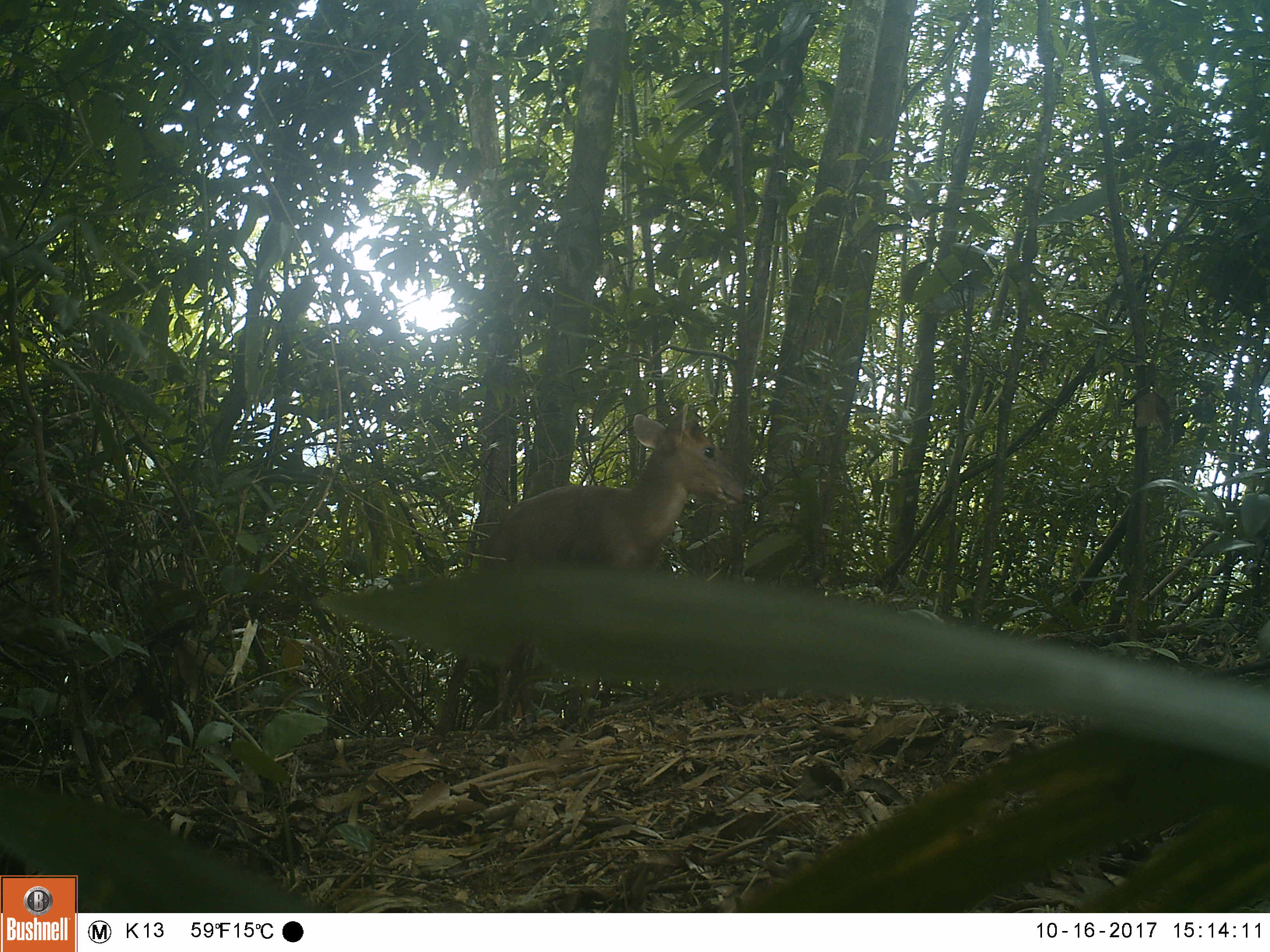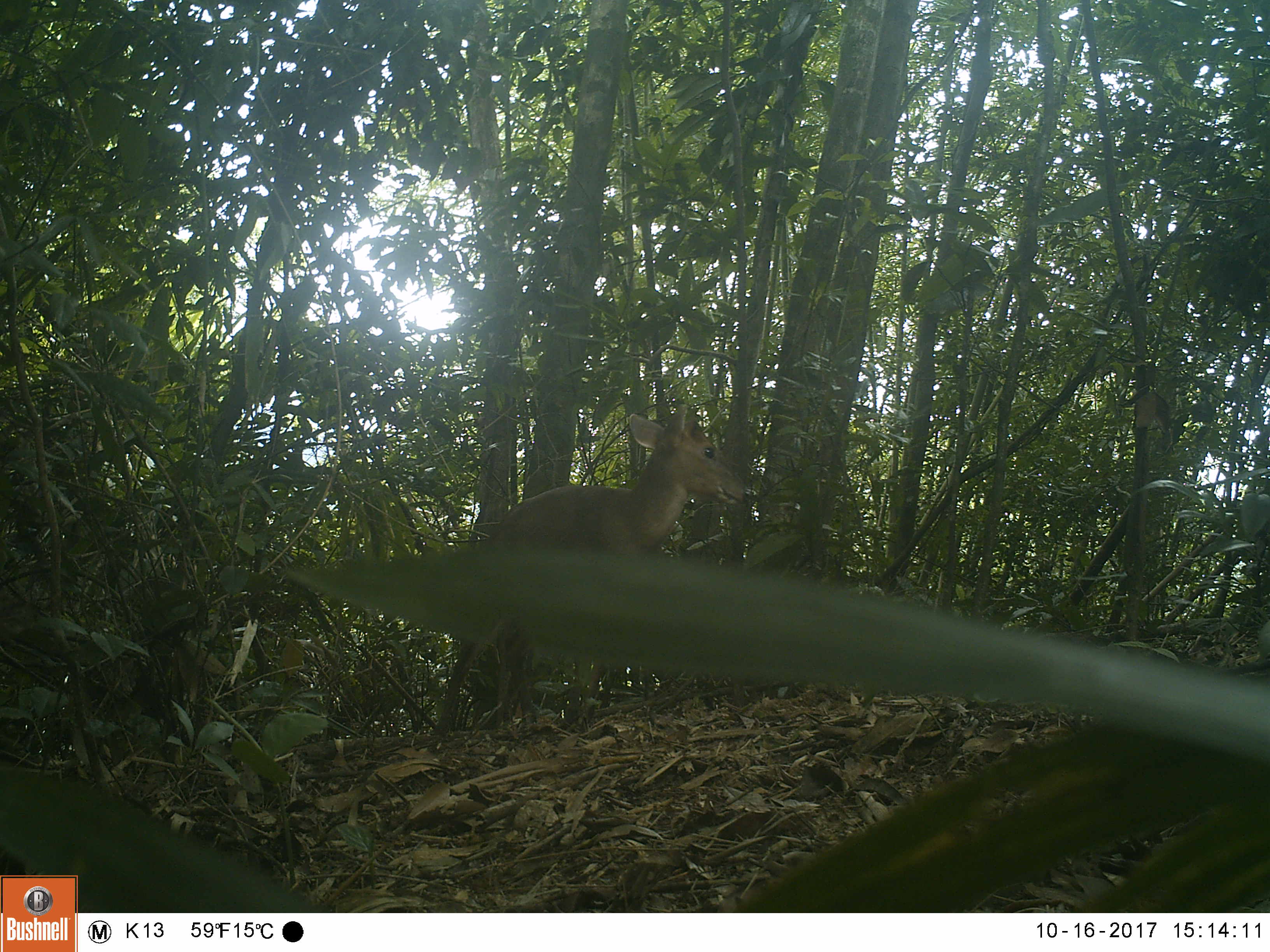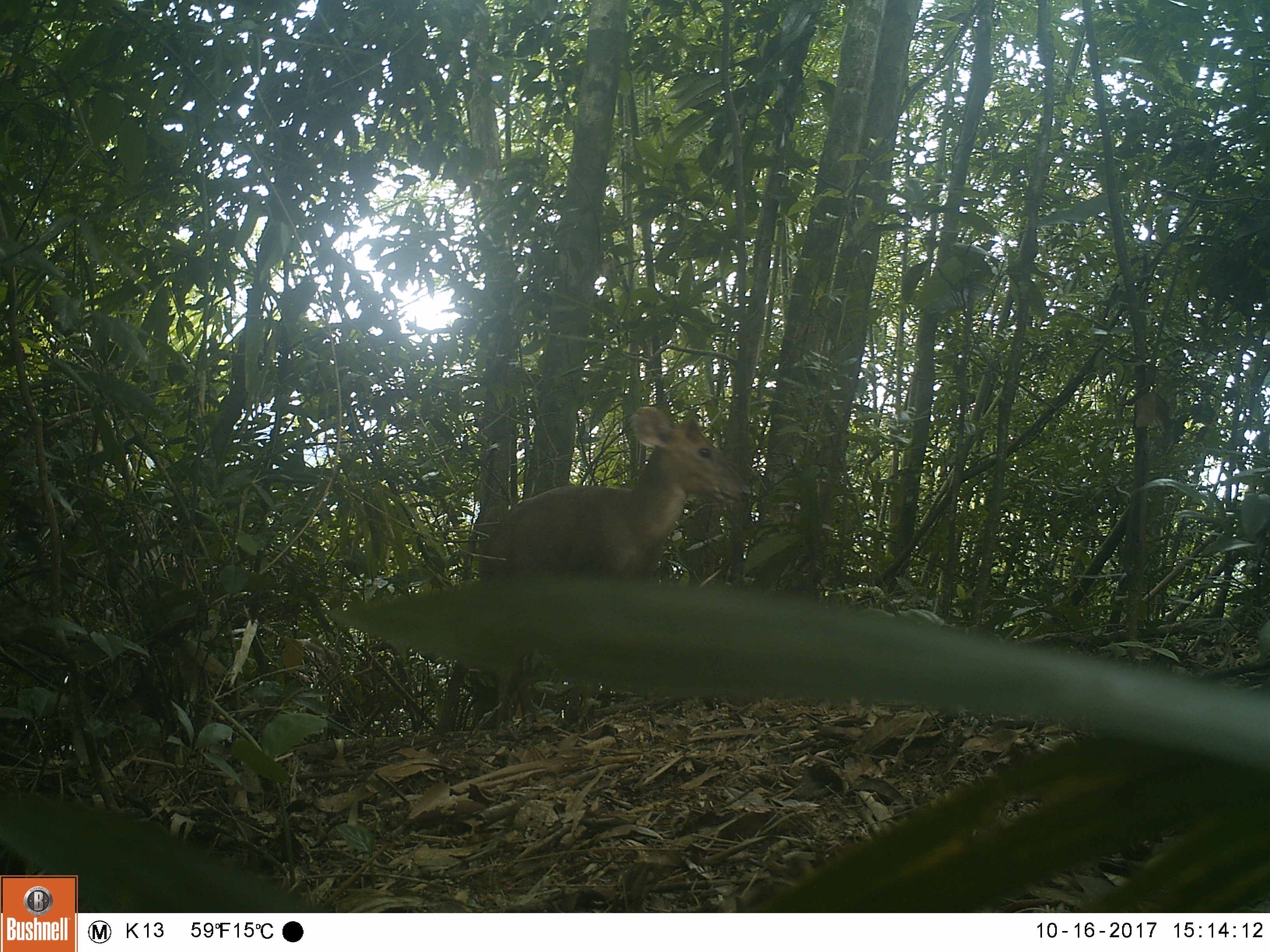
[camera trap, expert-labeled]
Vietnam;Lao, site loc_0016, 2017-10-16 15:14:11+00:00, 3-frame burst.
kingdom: Animalia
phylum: Chordata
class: Mammalia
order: Artiodactyla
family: Cervidae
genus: Muntiacus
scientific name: Muntiacus rooseveltorum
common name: roosevelt's muntjac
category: roosevelts muntjac group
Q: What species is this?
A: Roosevelts muntjac group (roosevelt's muntjac) (Muntiacus rooseveltorum).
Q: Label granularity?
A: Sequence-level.